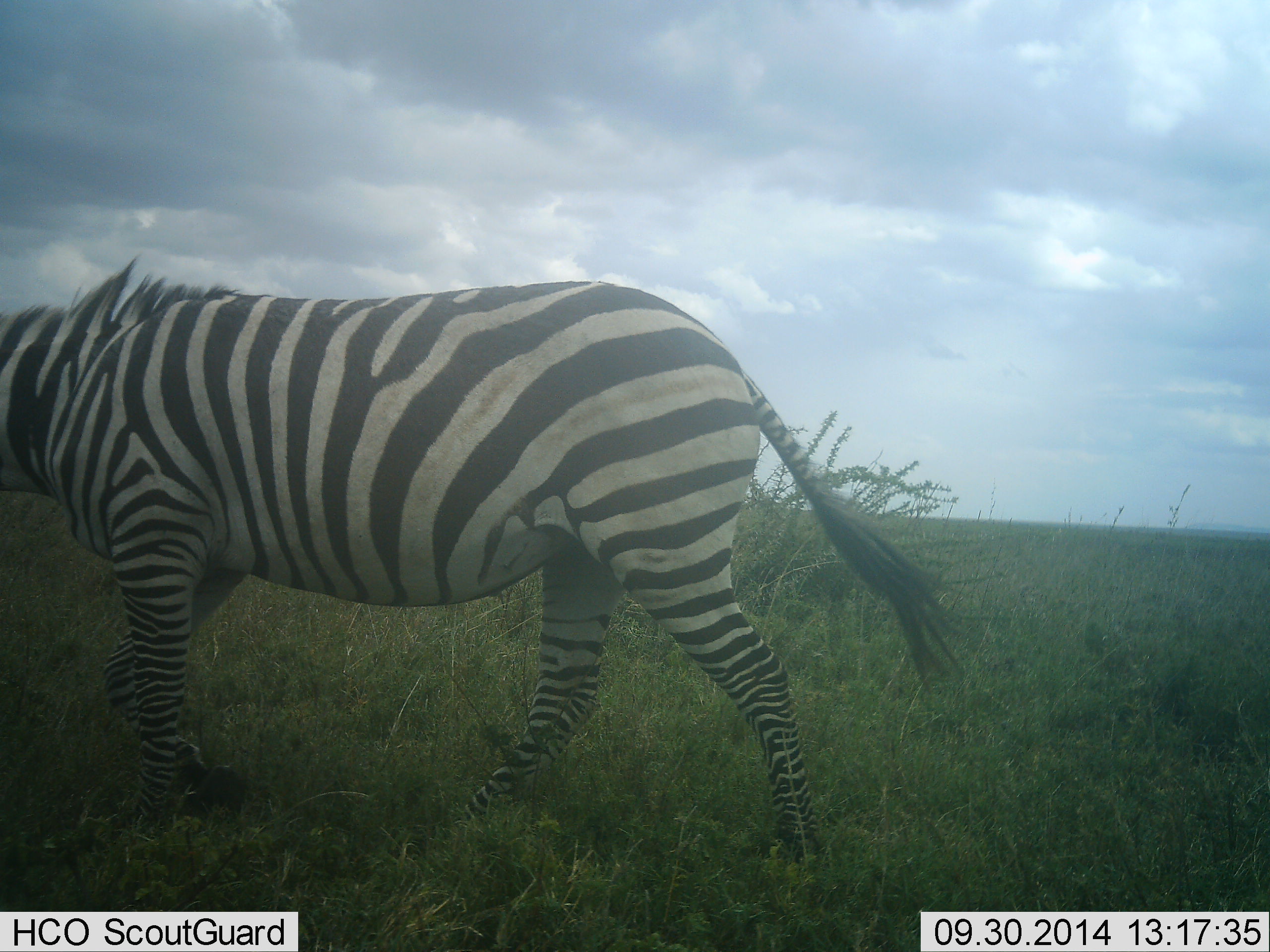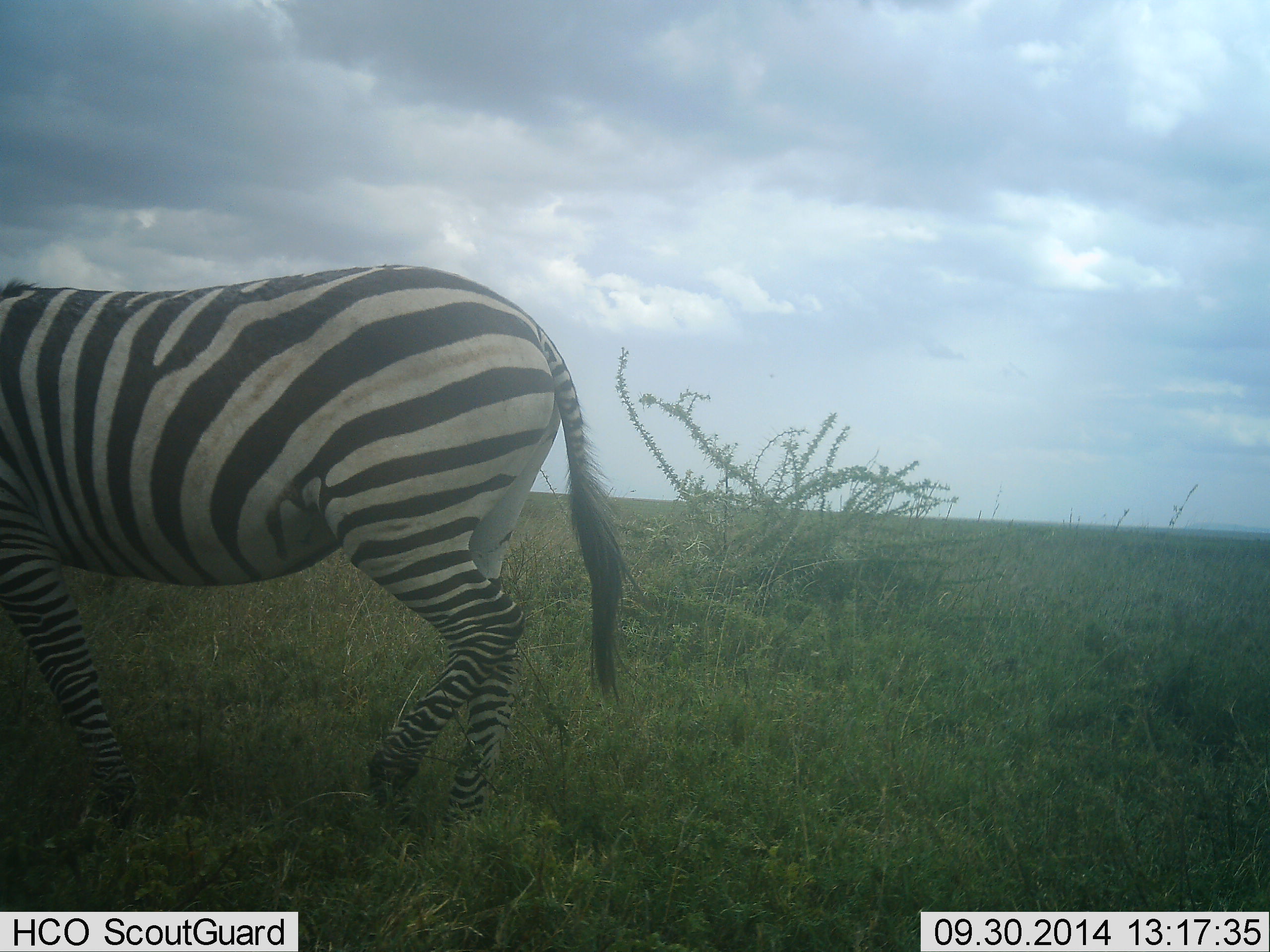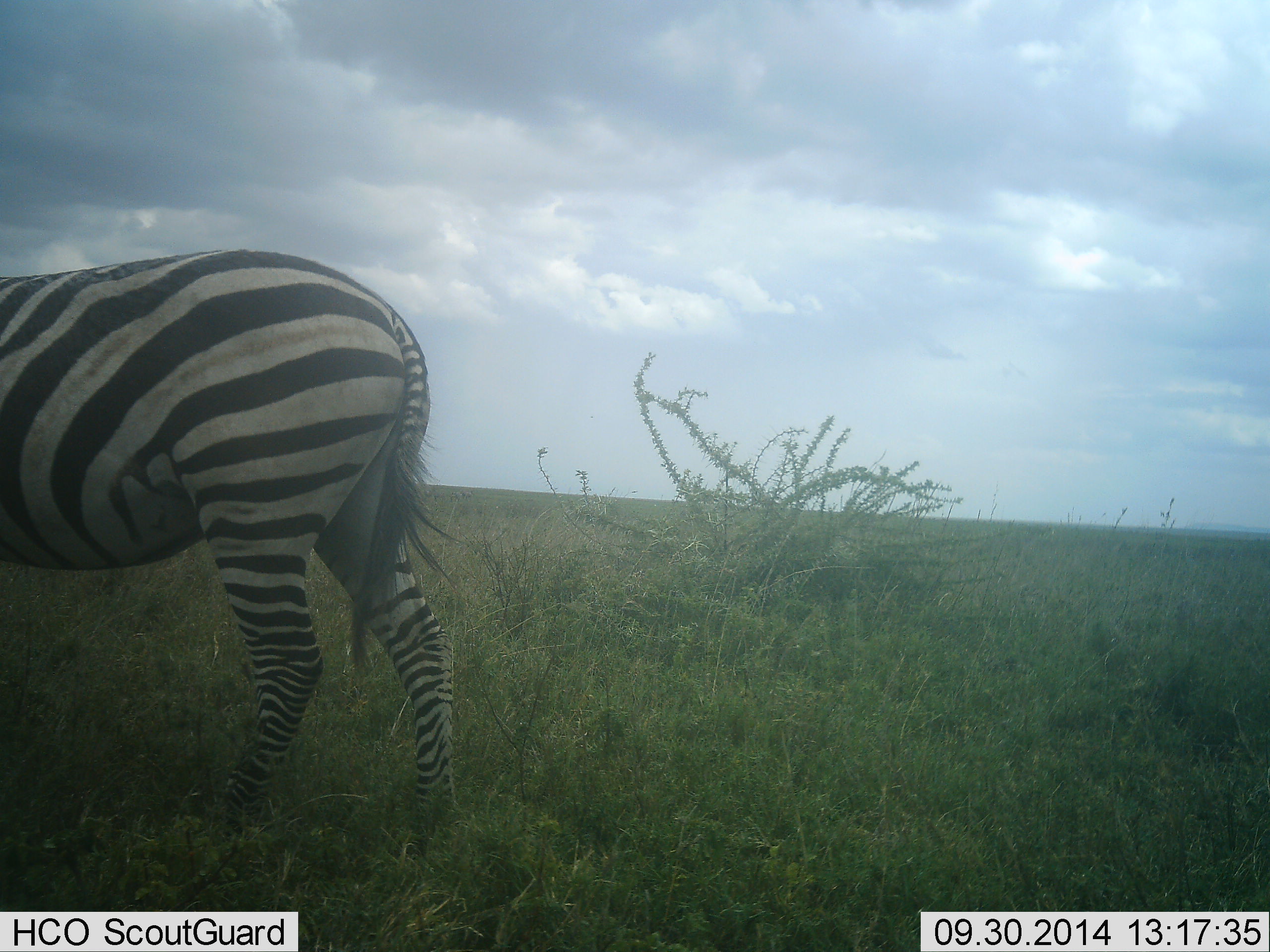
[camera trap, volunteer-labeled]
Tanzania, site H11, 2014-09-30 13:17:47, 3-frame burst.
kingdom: Animalia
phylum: Chordata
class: Mammalia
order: Perissodactyla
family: Equidae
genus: Equus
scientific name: Equus quagga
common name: plains zebra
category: zebra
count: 1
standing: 0%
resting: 0%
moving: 100%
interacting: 0%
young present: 0%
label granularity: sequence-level